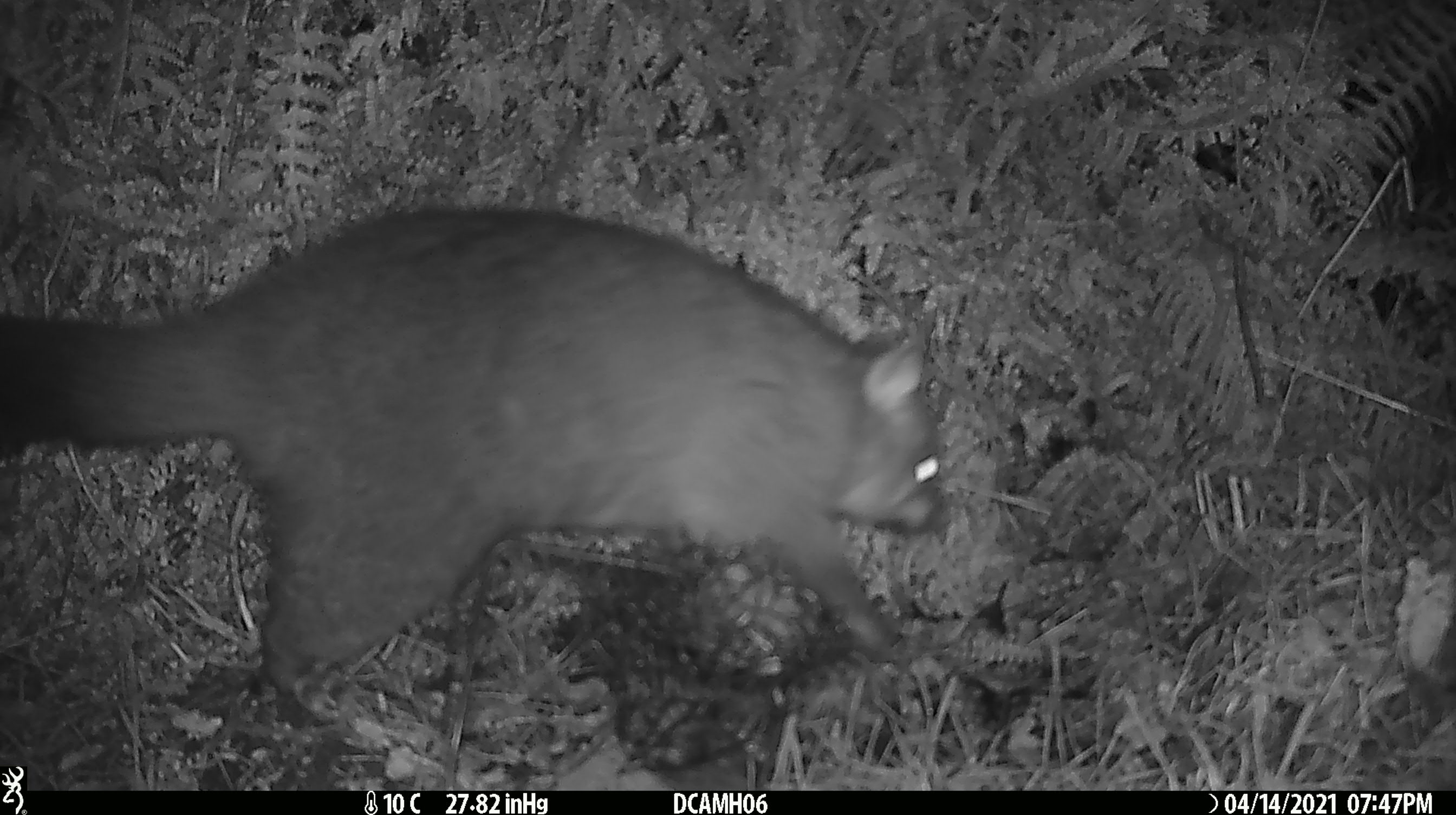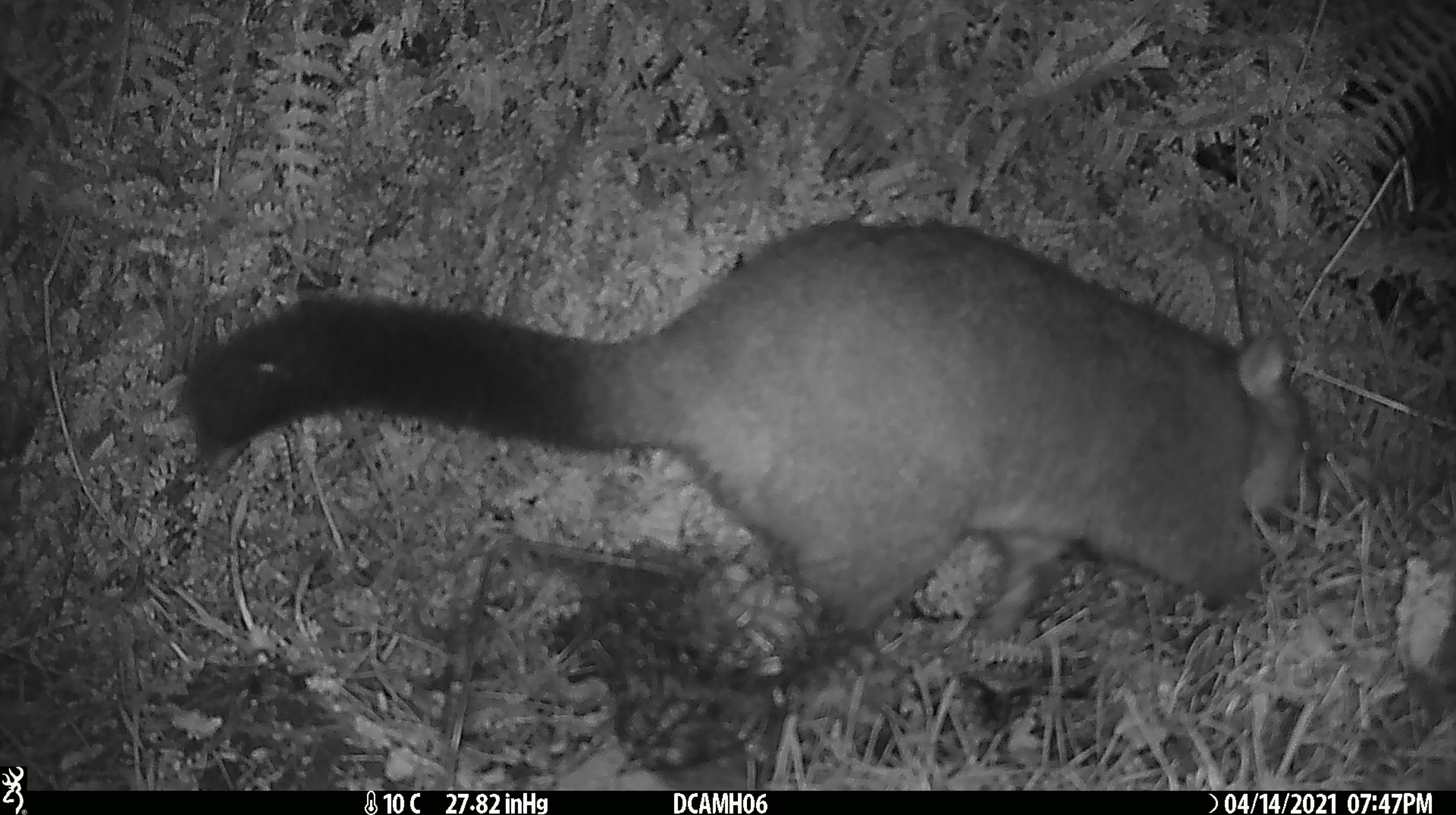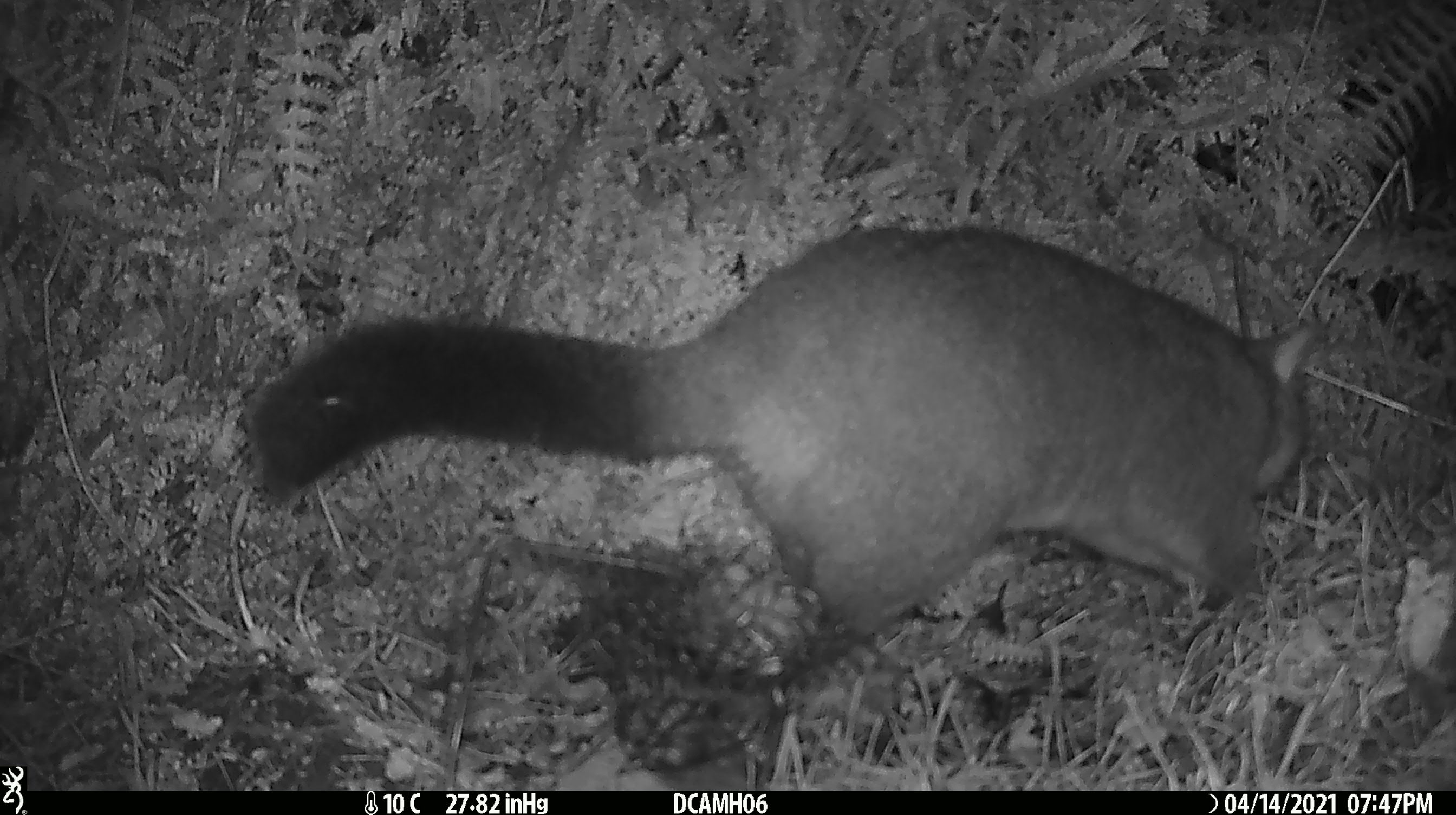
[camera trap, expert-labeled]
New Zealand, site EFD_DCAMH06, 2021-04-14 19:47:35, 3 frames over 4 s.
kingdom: Animalia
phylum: Chordata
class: Mammalia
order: Diprotodontia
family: Phalangeridae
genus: Trichosurus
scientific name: Trichosurus vulpecula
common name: common brushtail possum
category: possum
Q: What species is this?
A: Possum (common brushtail possum) (Trichosurus vulpecula).